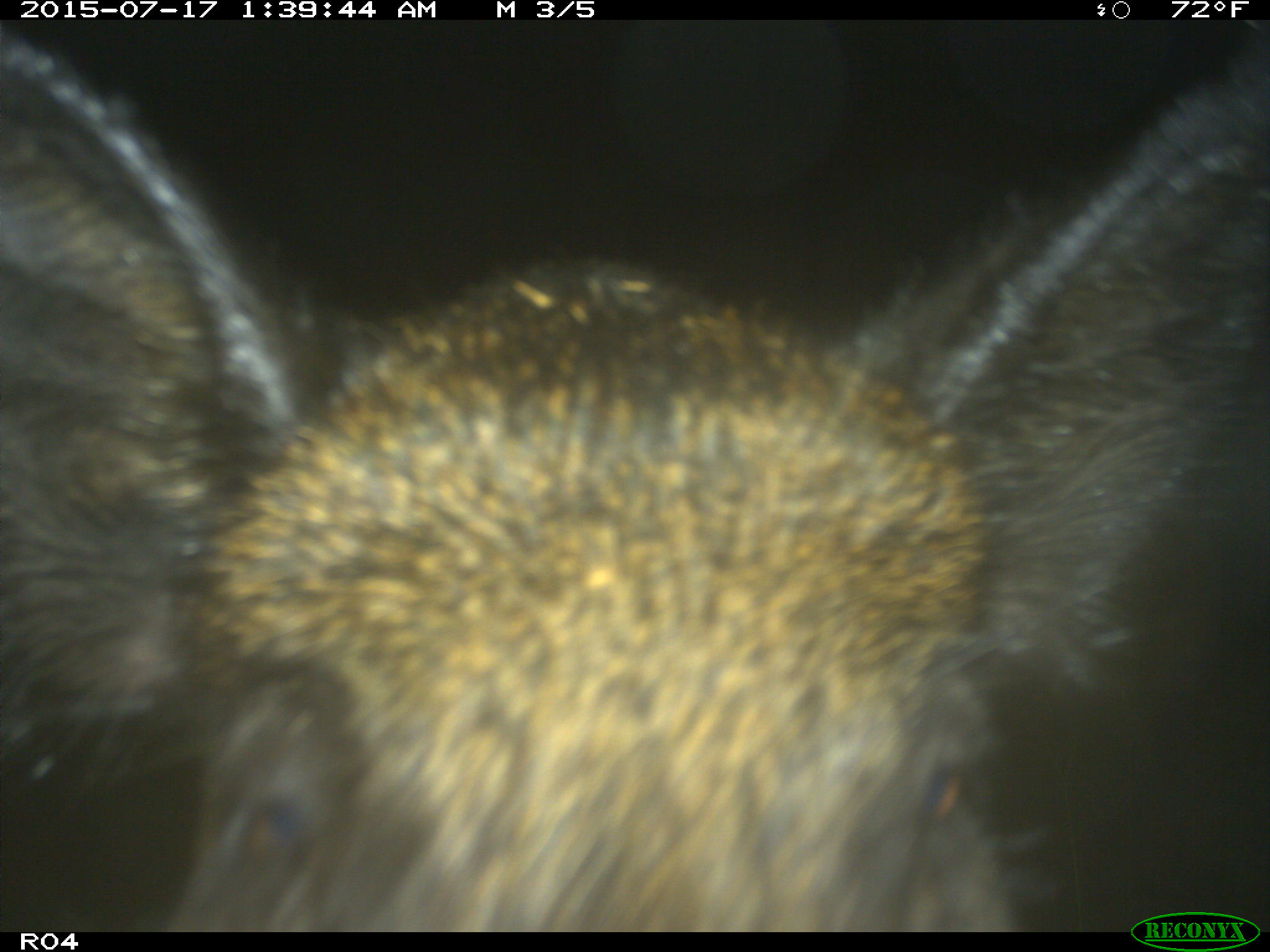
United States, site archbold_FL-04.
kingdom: Animalia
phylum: Chordata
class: Mammalia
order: Artiodactyla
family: Suidae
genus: Sus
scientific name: Sus scrofa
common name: wild boar